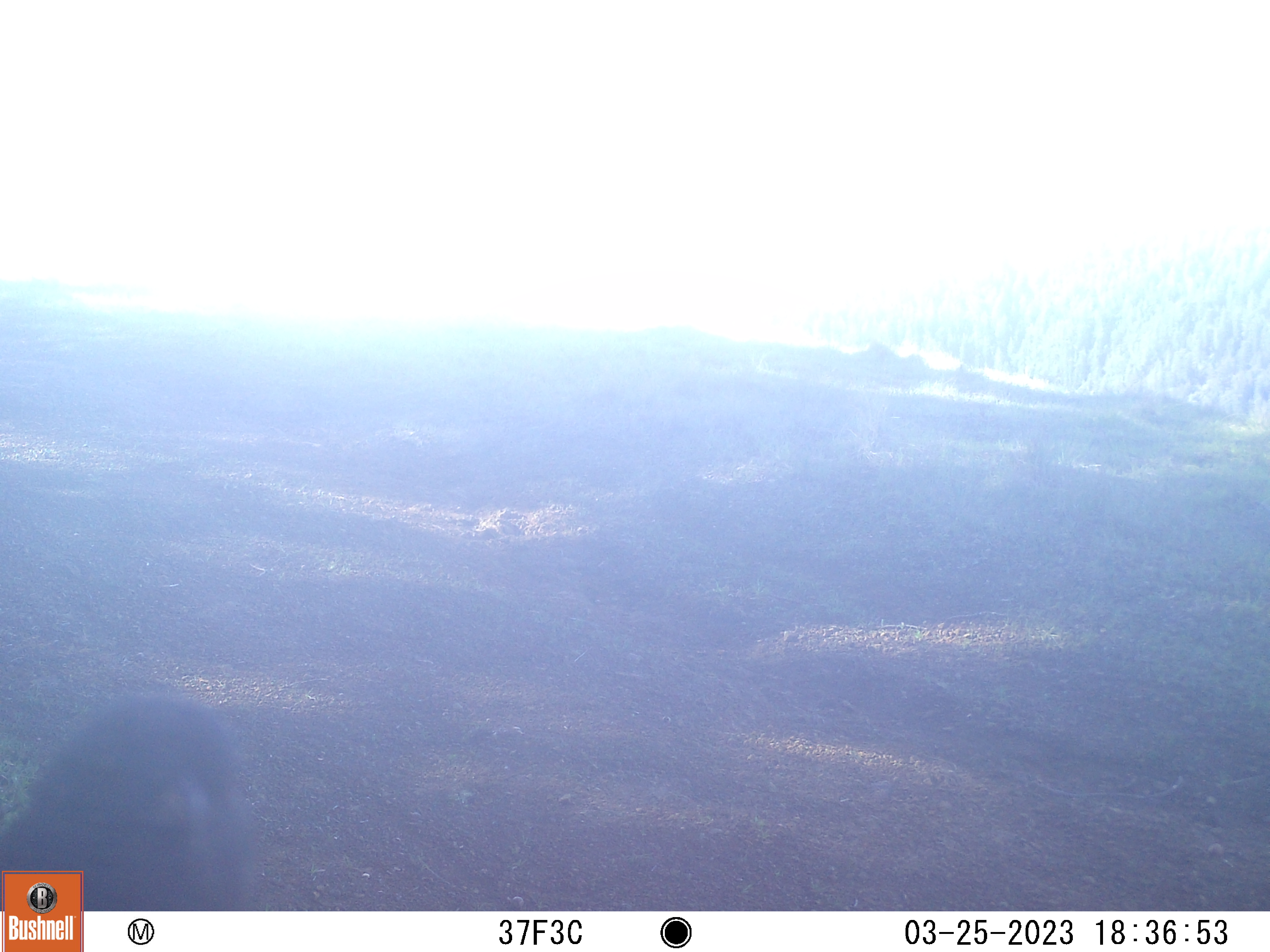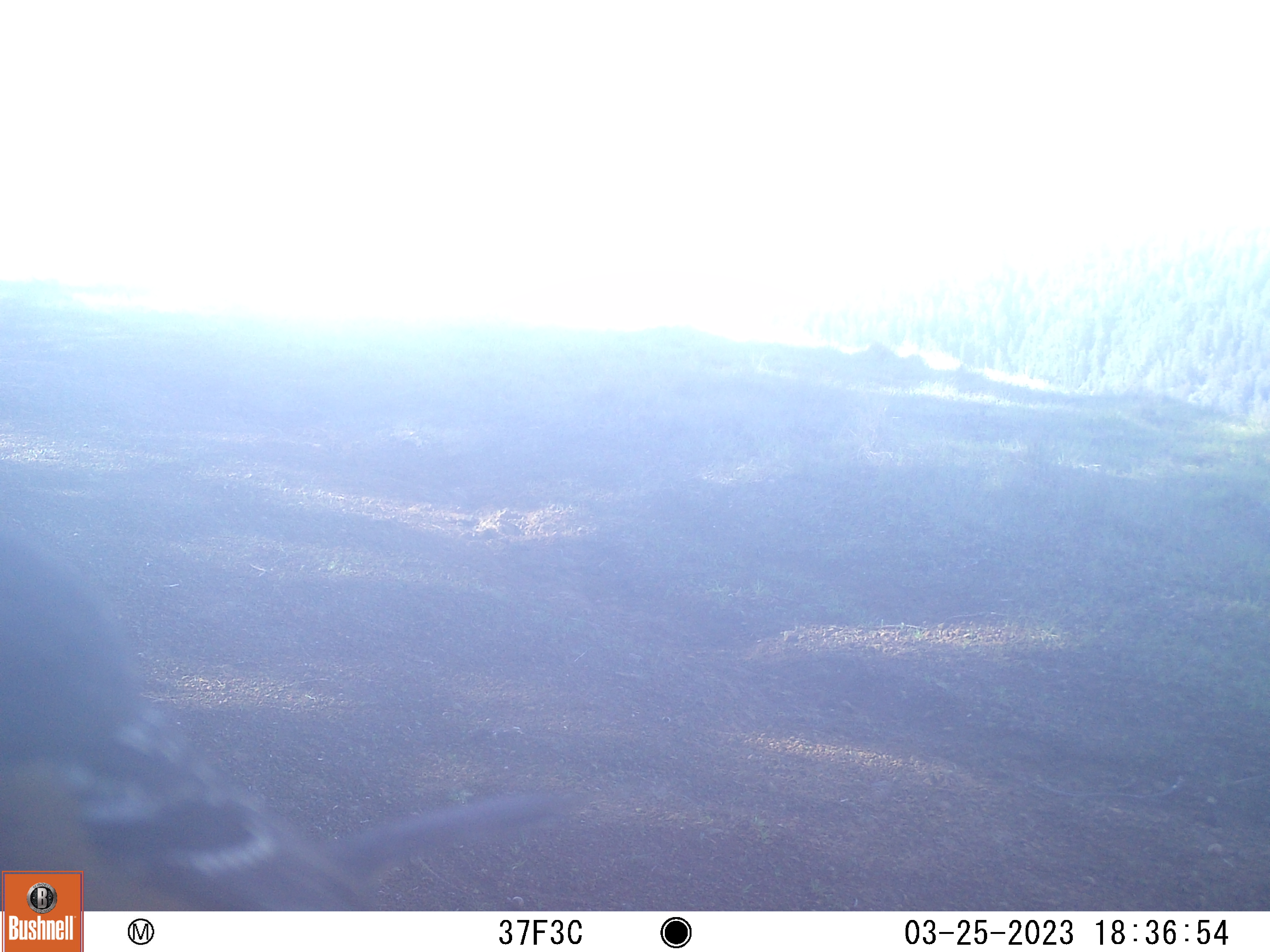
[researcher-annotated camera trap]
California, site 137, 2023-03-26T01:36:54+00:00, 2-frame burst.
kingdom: Animalia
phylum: Chordata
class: Aves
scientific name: Aves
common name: bird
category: unknown bird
Unknown bird (bird) (Aves).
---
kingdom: Animalia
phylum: Chordata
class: Aves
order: Galliformes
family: Phasianidae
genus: Meleagris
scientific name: Meleagris gallopavo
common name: turkey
Turkey (Meleagris gallopavo).